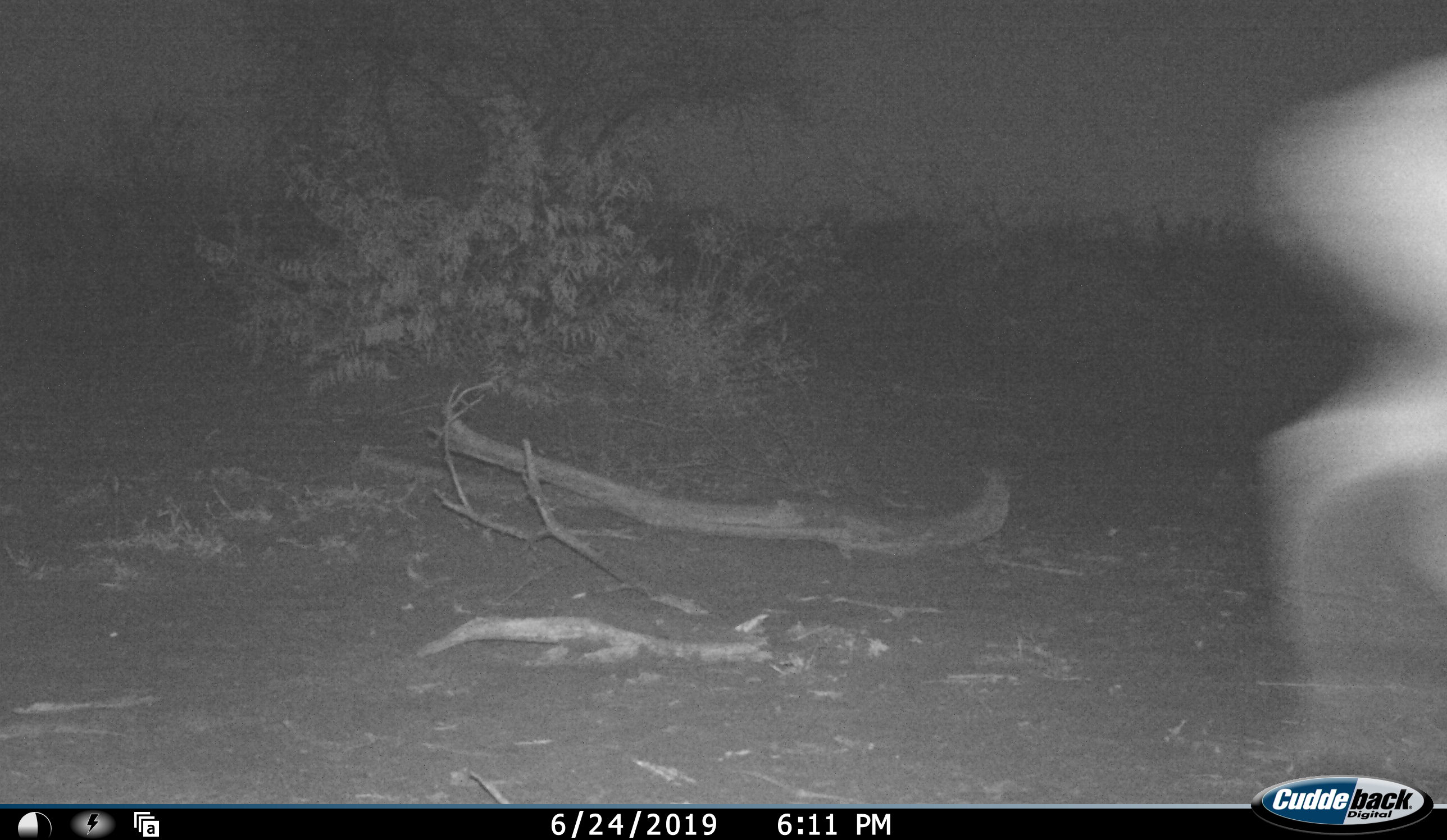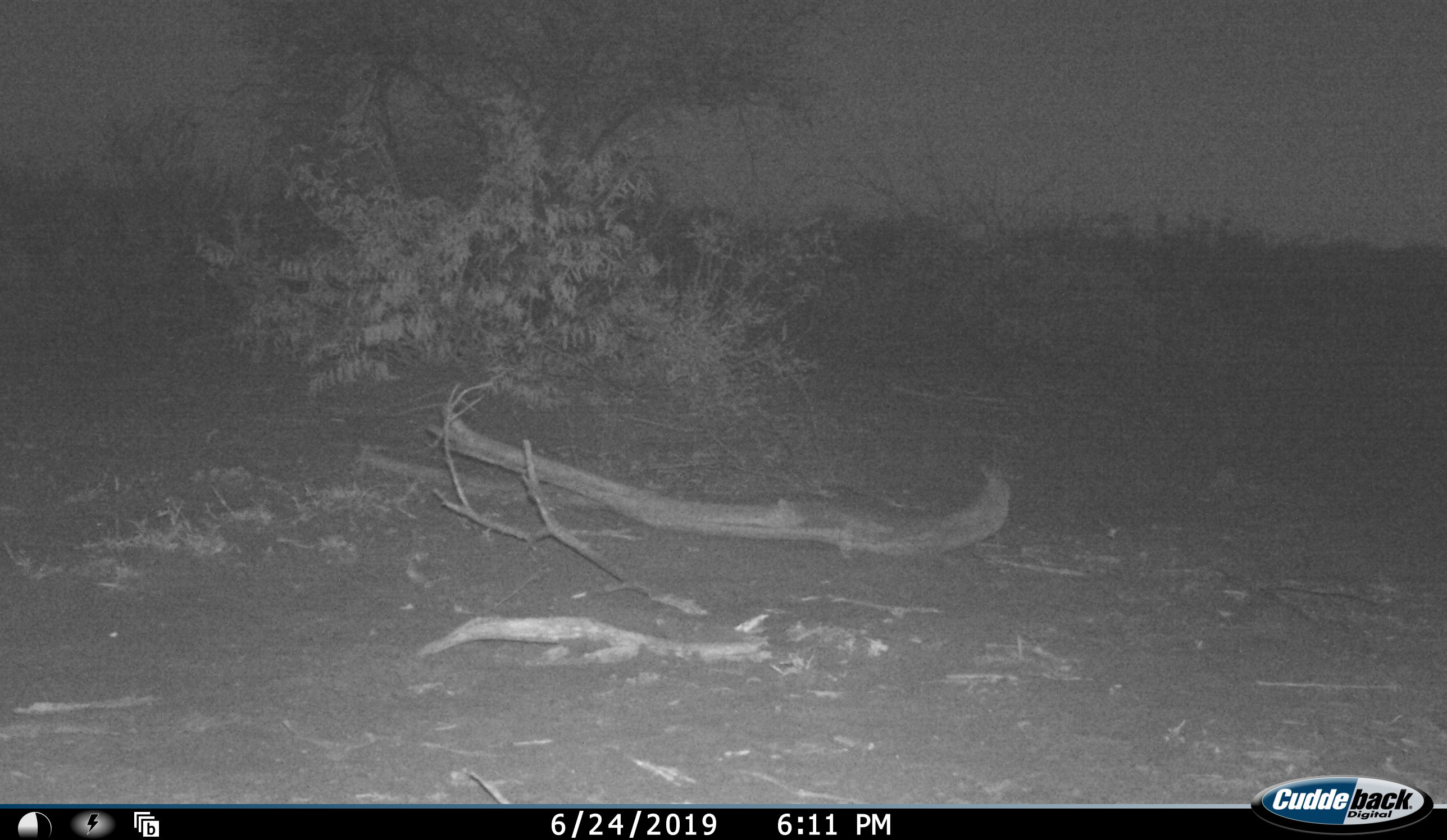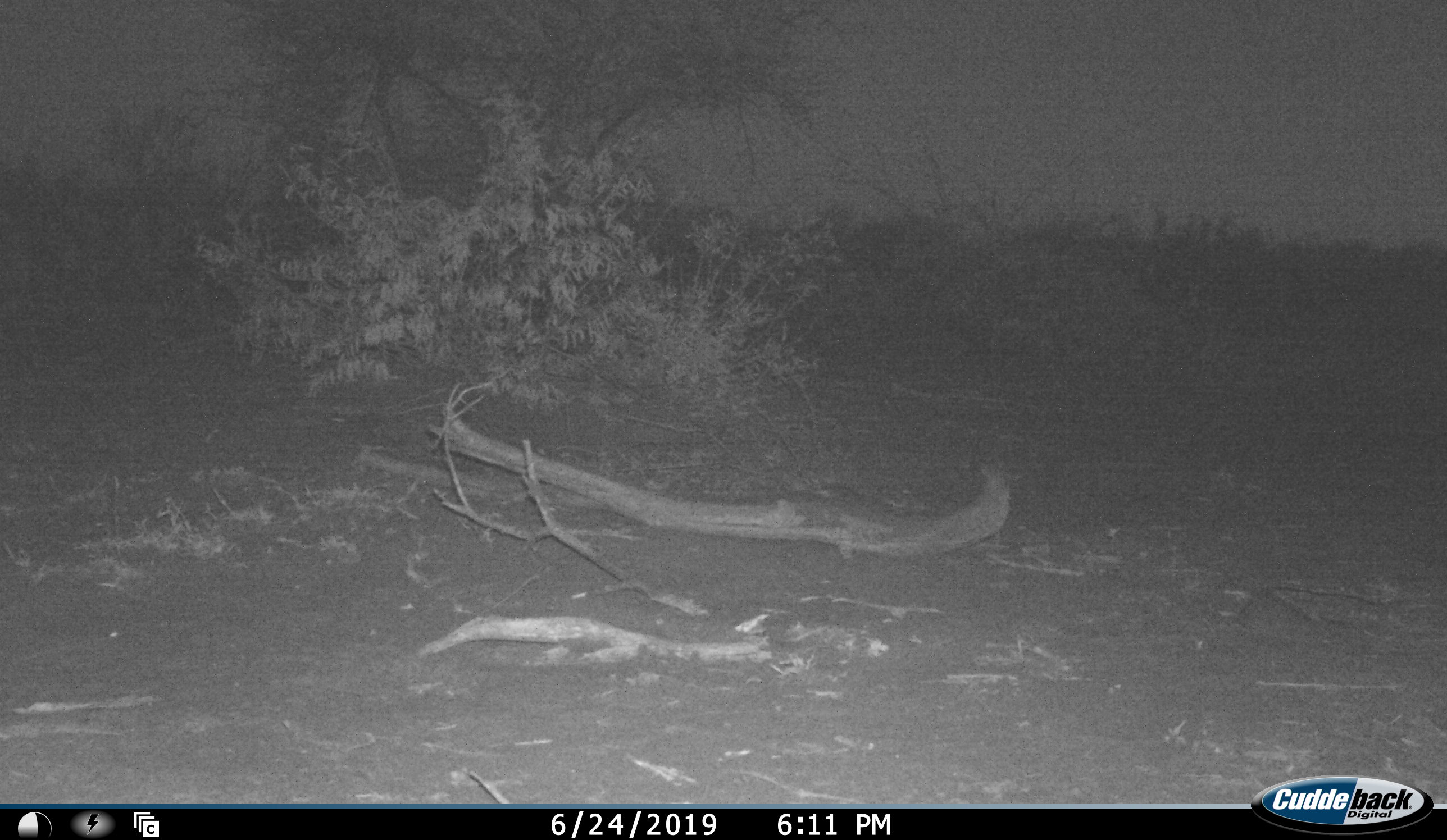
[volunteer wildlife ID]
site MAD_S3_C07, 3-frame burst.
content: unidentified animal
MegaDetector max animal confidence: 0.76